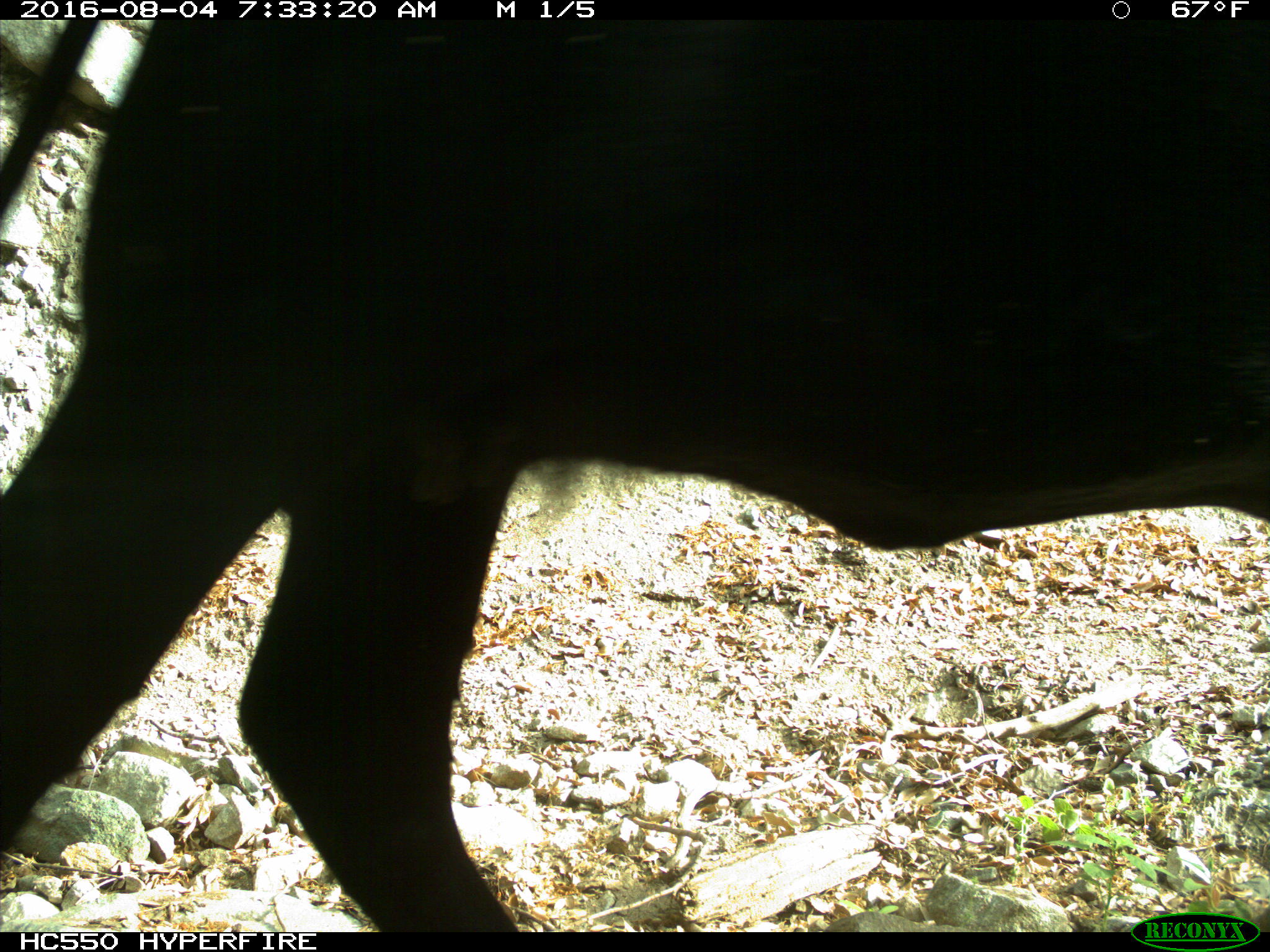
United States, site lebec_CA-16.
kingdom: Animalia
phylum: Chordata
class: Mammalia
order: Artiodactyla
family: Bovidae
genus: Bos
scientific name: Bos taurus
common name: domestic cow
Bos taurus (domestic cow).